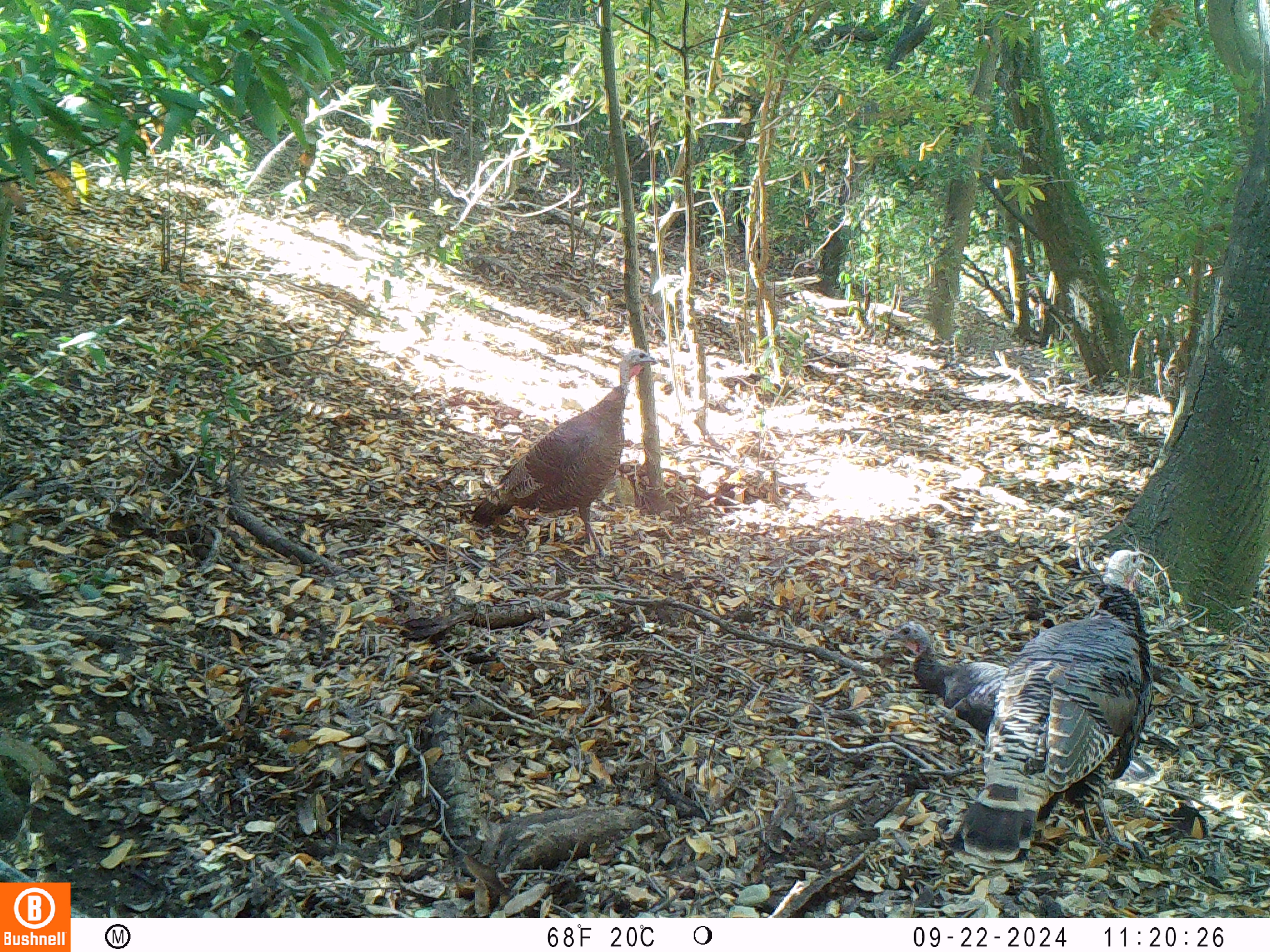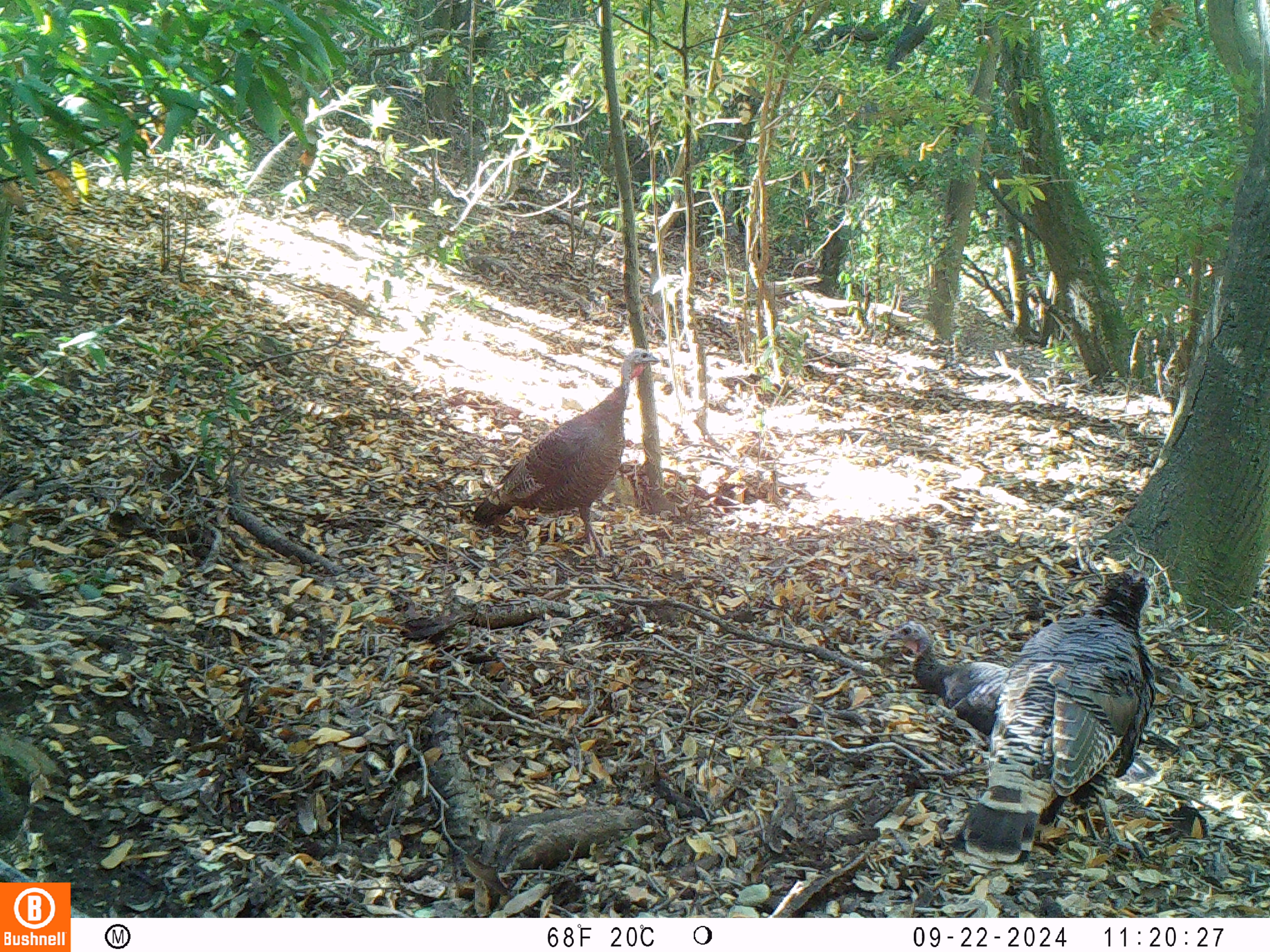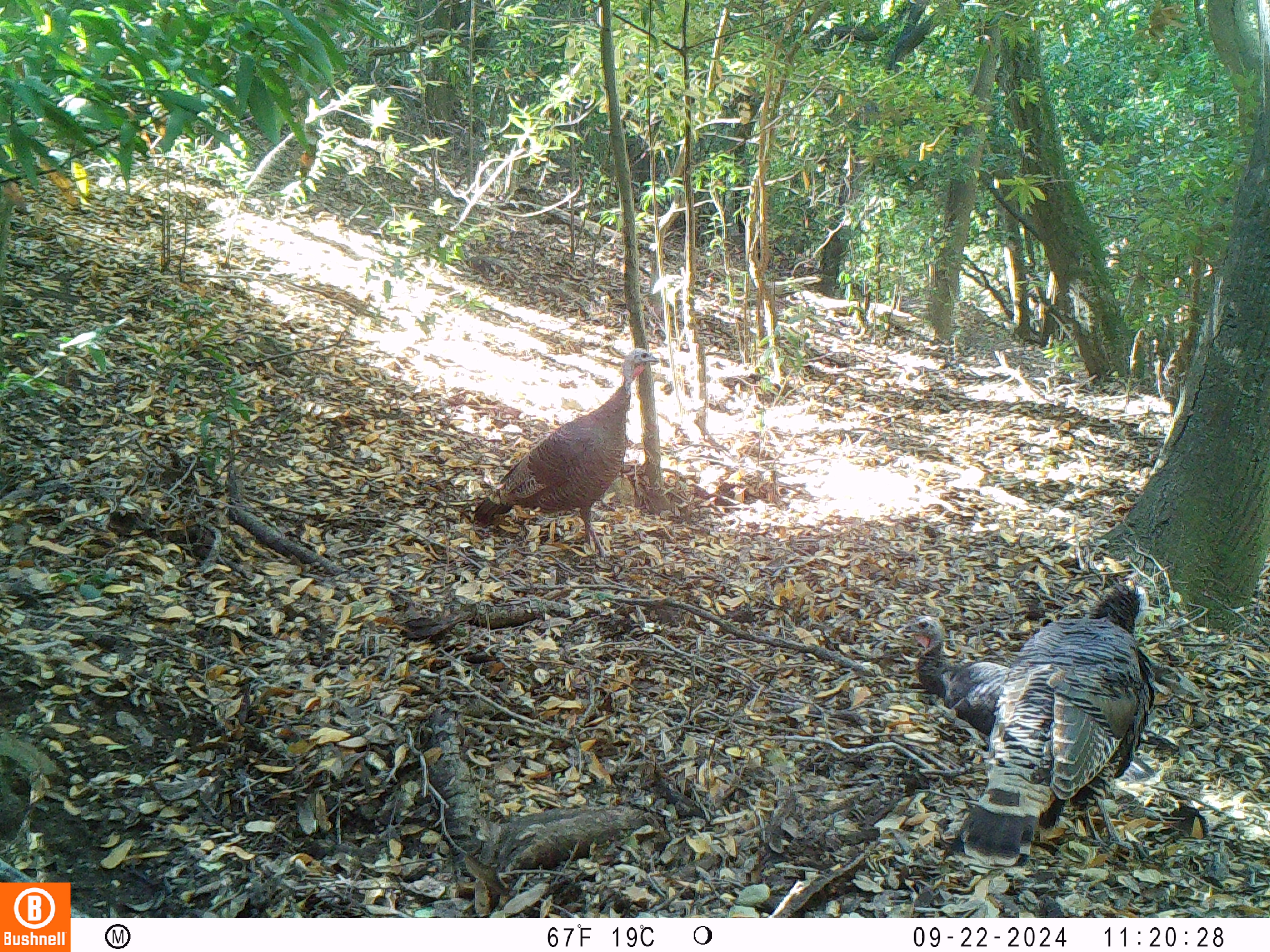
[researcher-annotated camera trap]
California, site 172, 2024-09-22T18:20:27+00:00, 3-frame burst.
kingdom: Animalia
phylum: Chordata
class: Aves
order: Galliformes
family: Phasianidae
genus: Meleagris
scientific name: Meleagris gallopavo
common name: turkey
Turkey (Meleagris gallopavo).